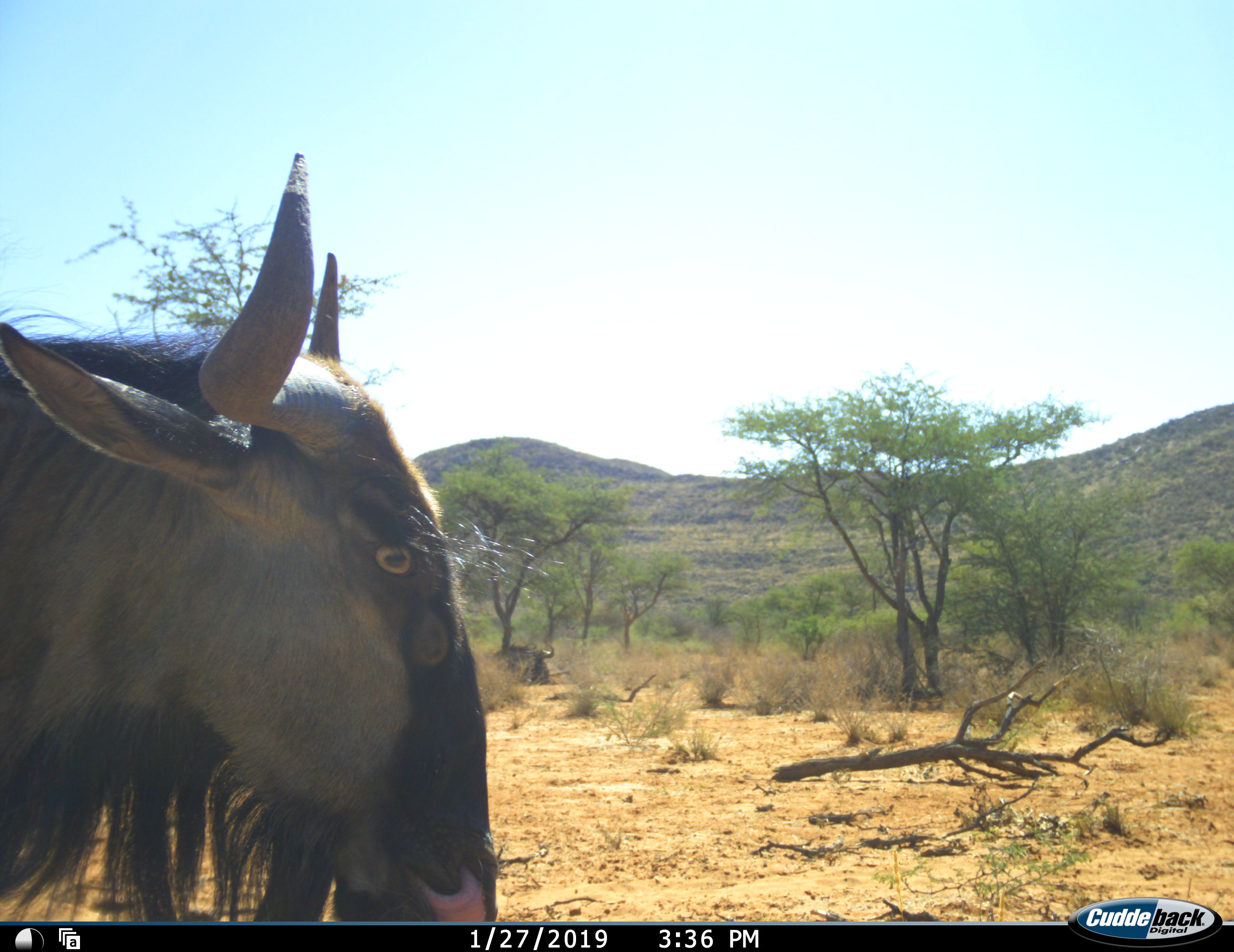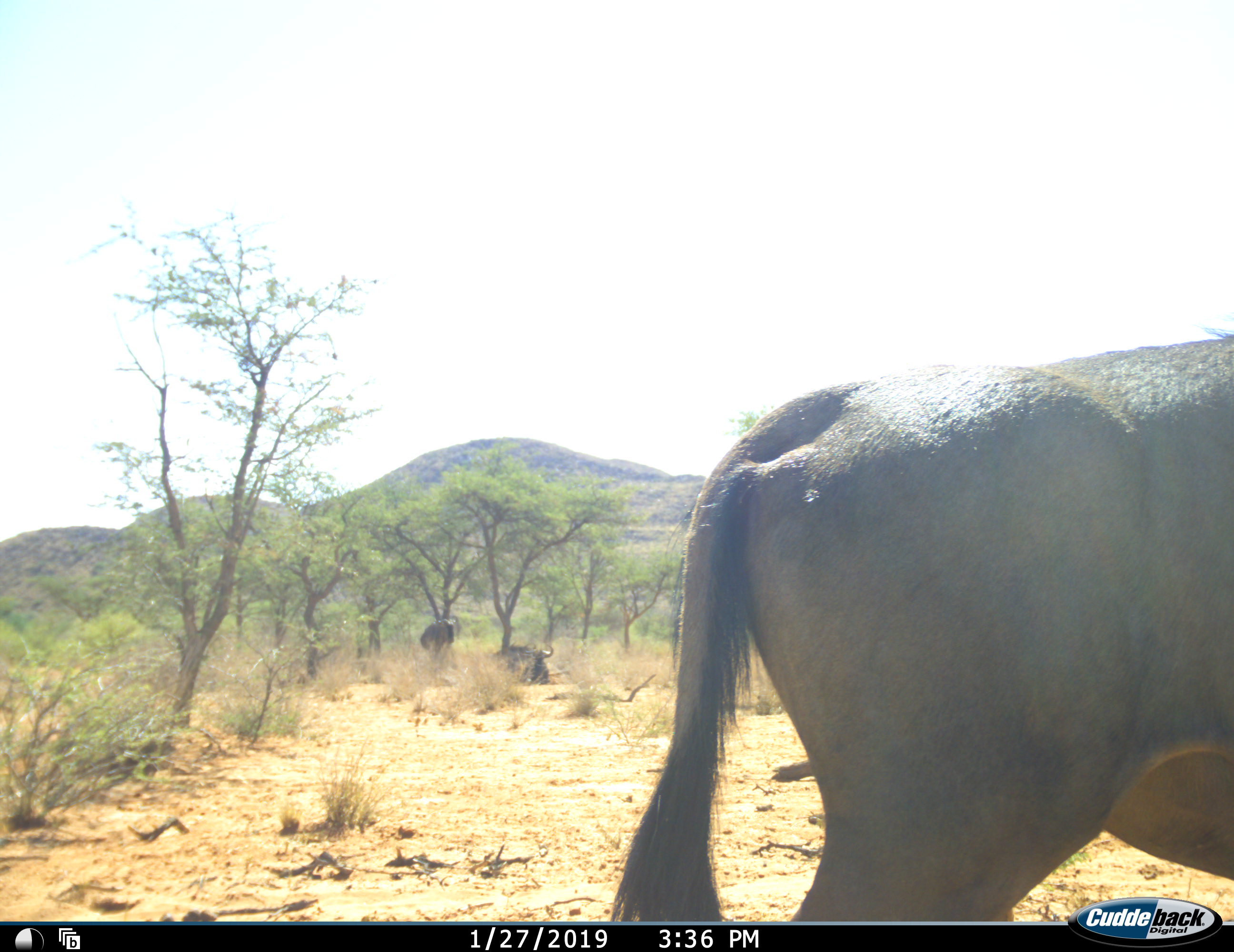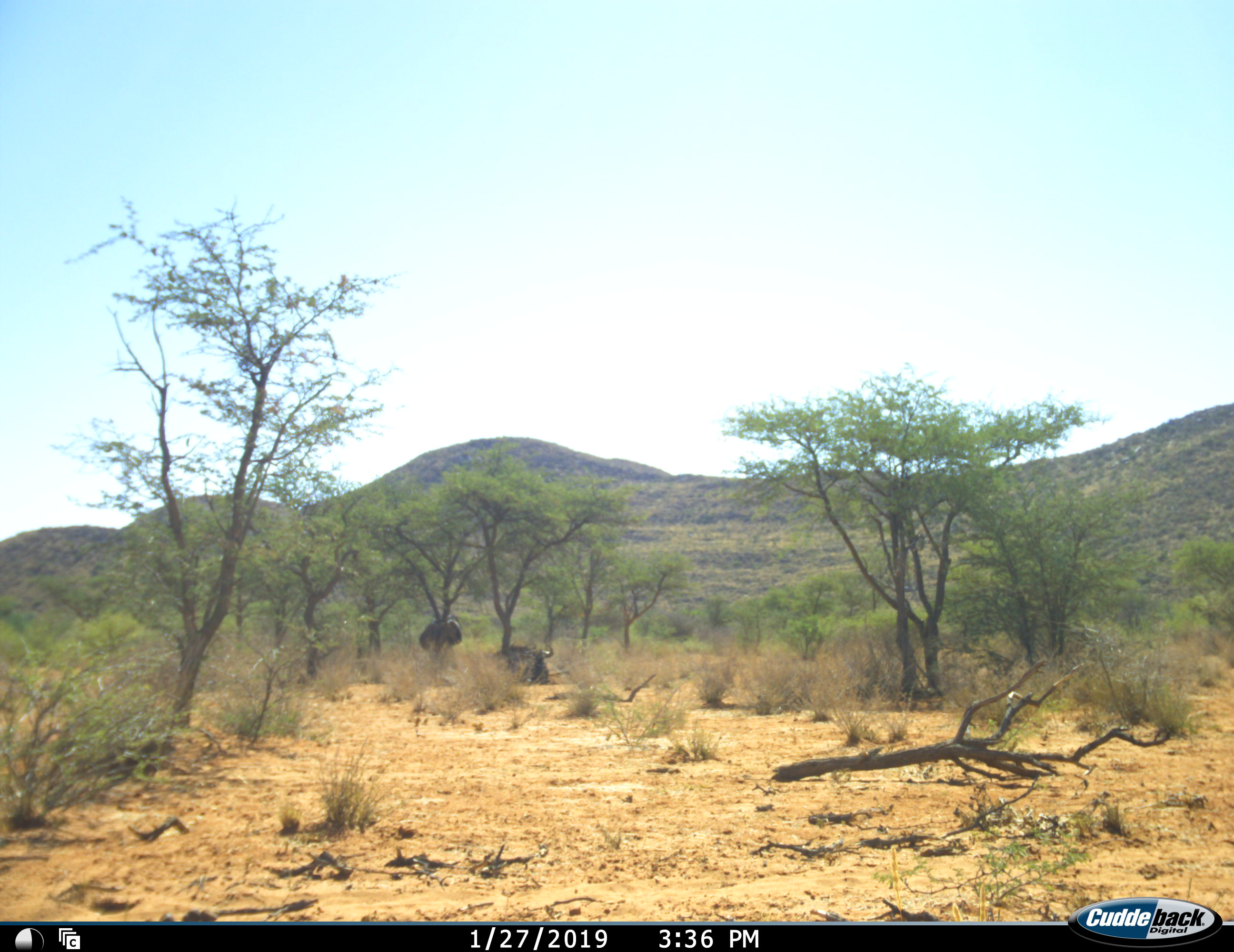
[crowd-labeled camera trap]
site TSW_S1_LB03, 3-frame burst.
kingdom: Animalia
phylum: Chordata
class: Mammalia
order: Artiodactyla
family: Bovidae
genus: Connochaetes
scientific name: Connochaetes taurinus taurinus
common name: blue wildebeest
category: wildebeestblue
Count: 1.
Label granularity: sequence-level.